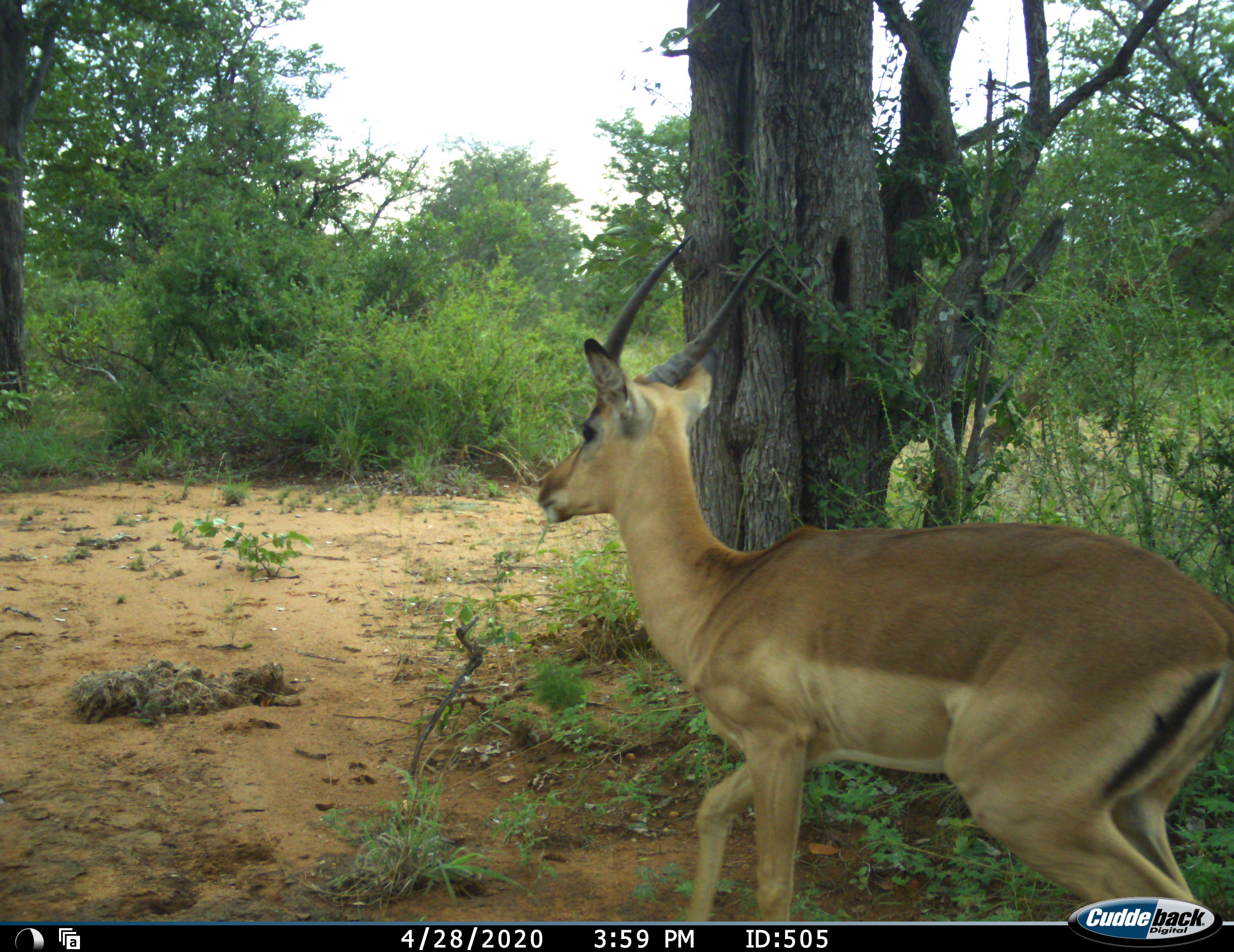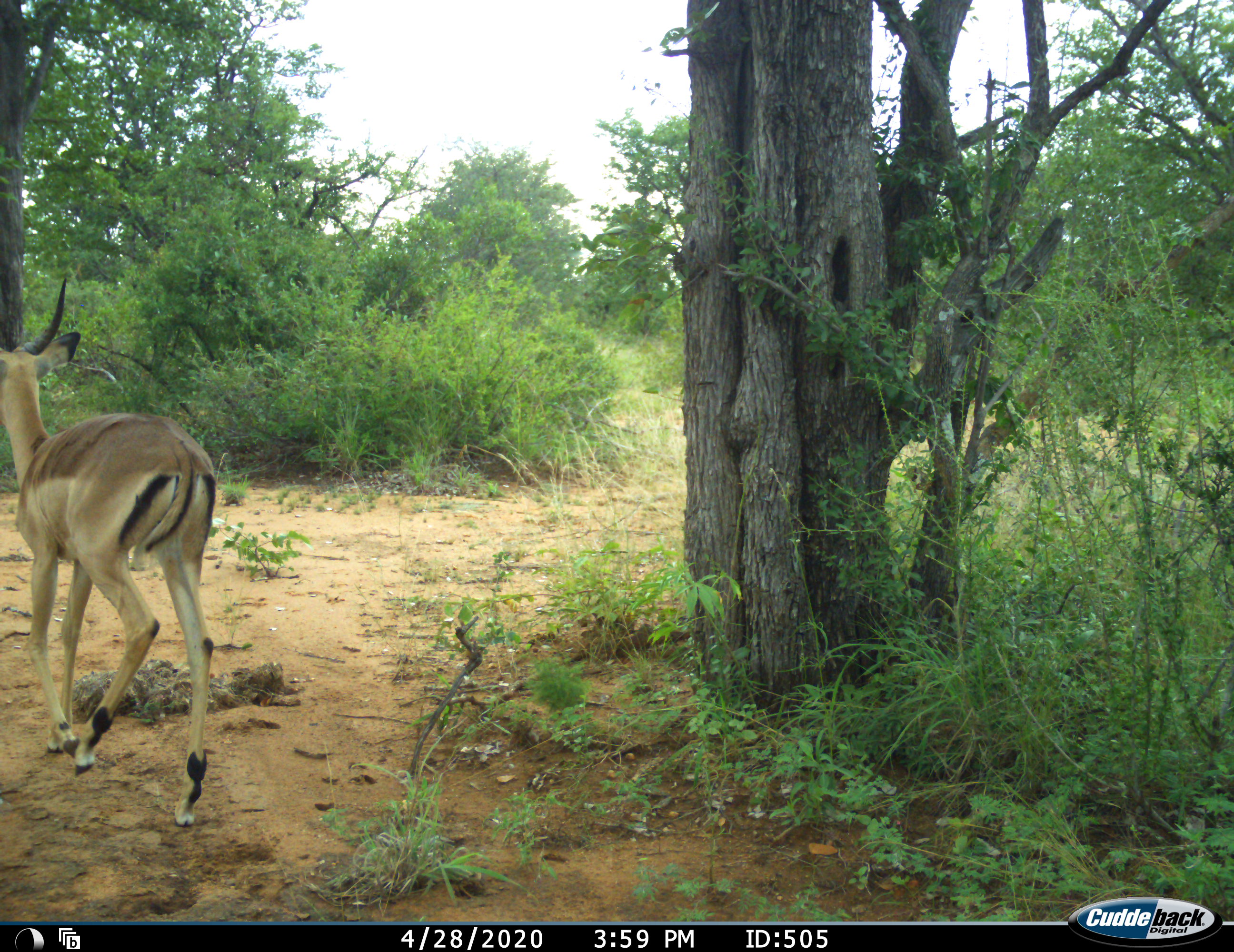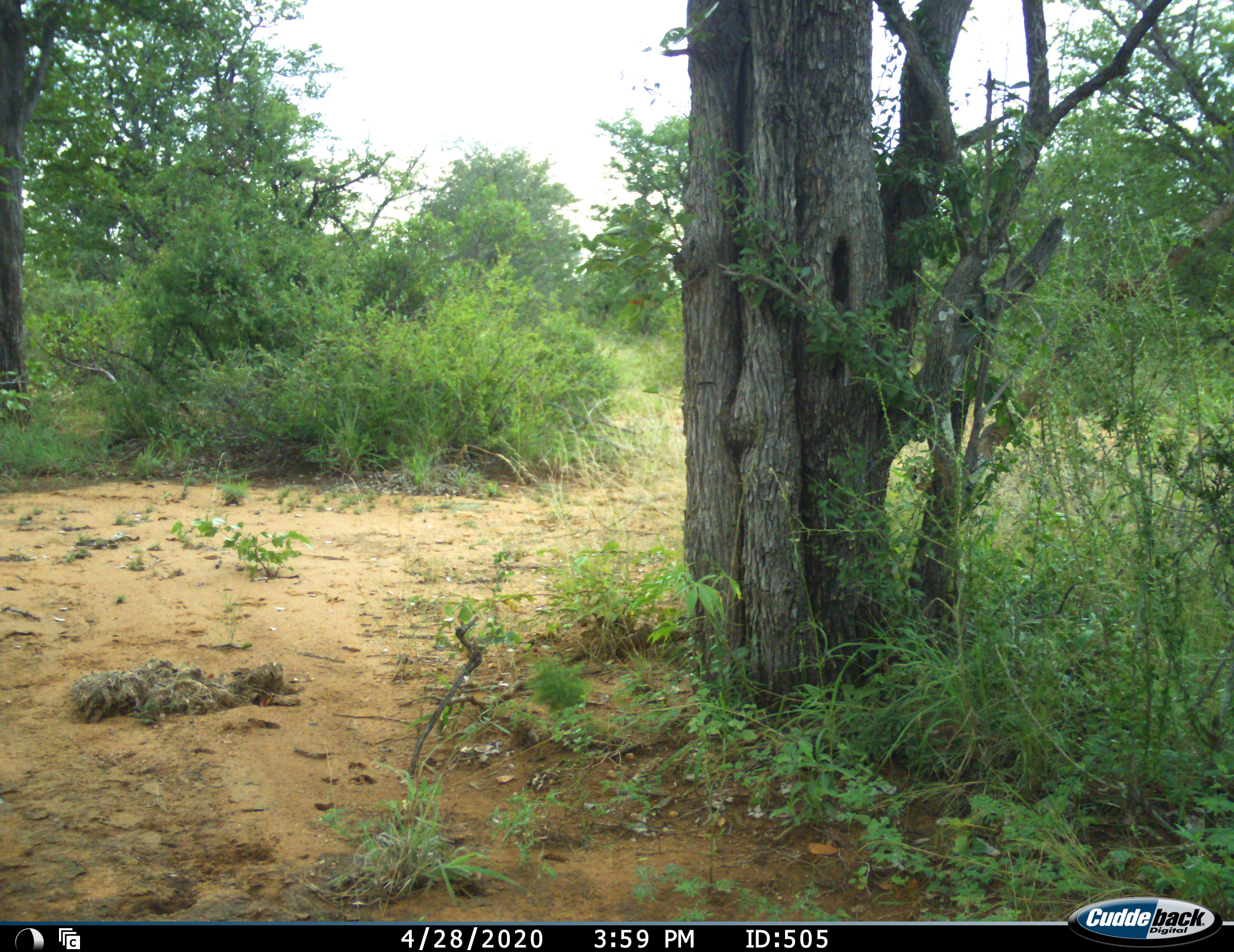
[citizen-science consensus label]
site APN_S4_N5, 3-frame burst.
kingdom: Animalia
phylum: Chordata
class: Mammalia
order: Artiodactyla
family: Bovidae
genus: Aepyceros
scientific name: Aepyceros melampus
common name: impala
Impala (Aepyceros melampus), count 1. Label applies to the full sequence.